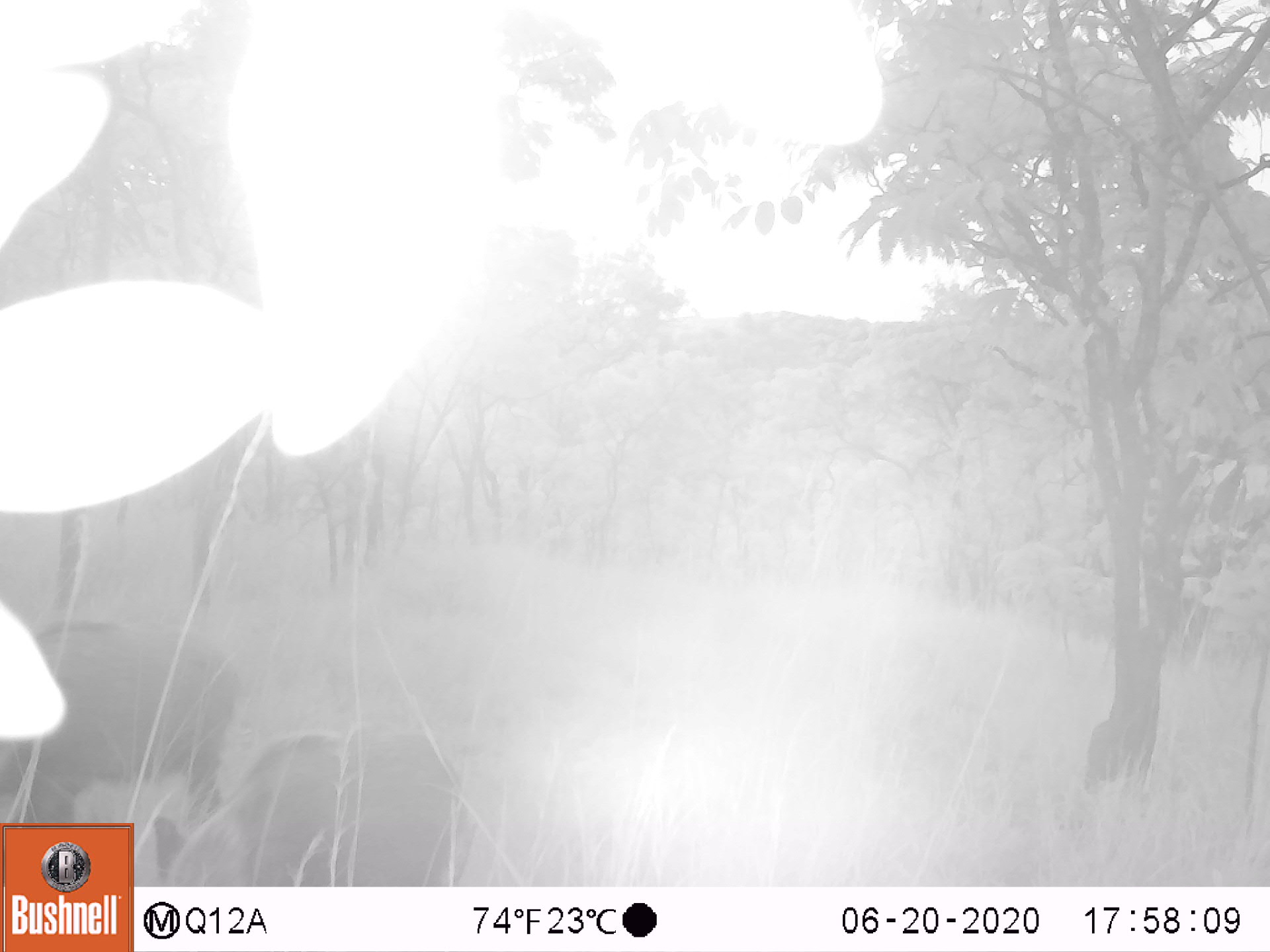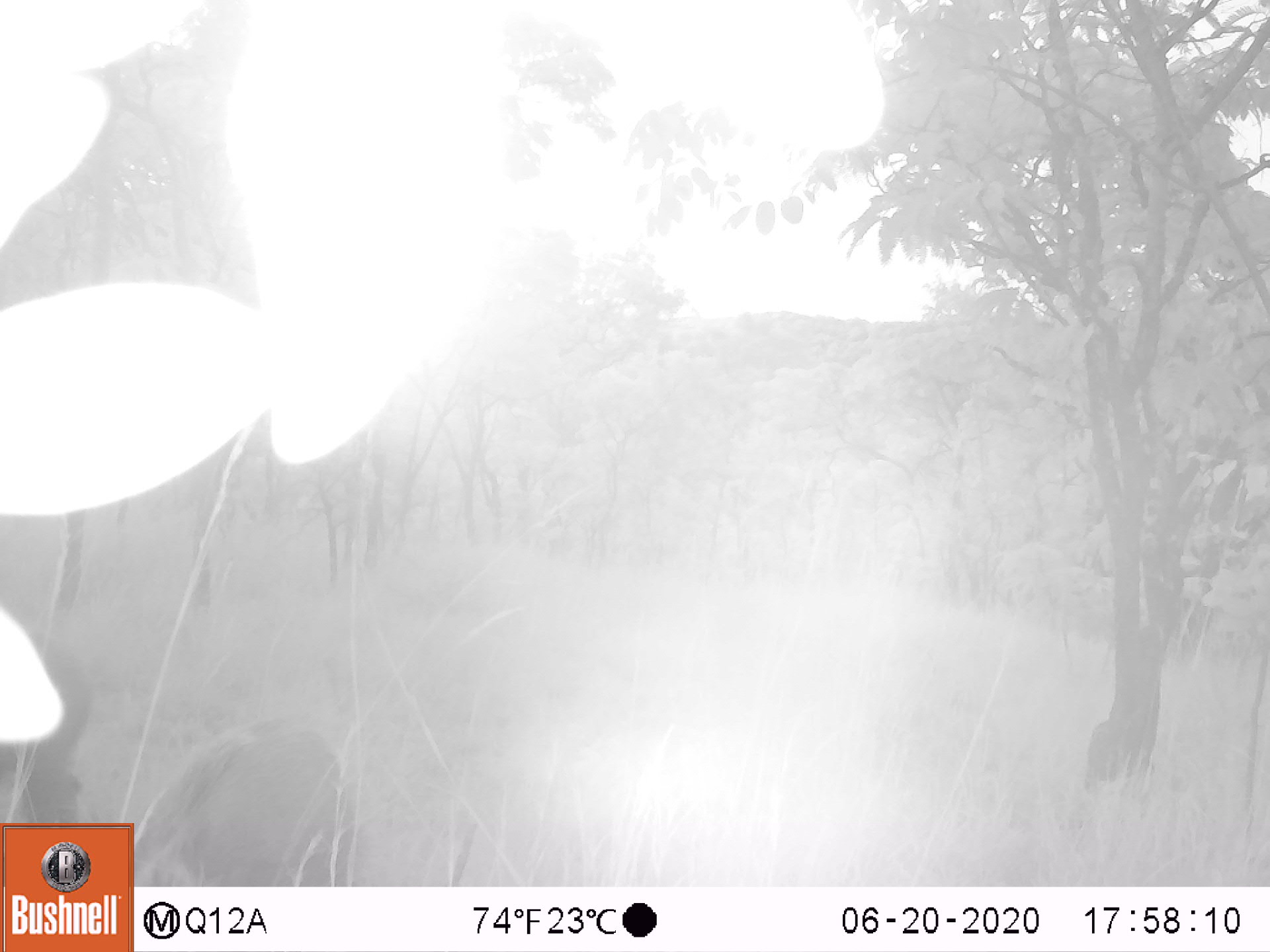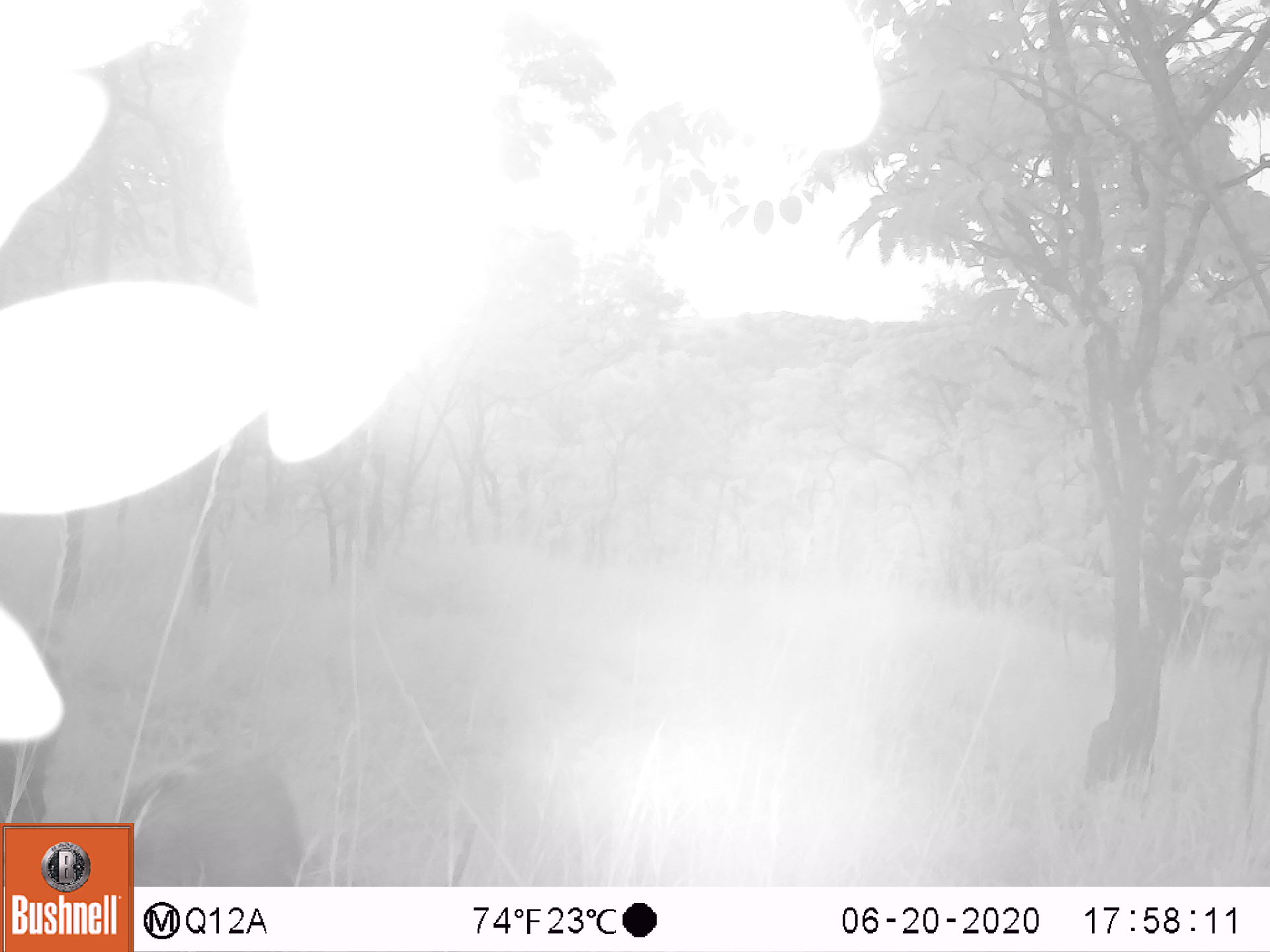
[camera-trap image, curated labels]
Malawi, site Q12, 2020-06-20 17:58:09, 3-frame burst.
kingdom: Animalia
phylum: Chordata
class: Mammalia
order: Artiodactyla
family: Suidae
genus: Potamochoerus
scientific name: Potamochoerus larvatus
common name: bushpig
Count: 2.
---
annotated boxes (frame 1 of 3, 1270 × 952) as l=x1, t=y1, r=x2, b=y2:
bushpig: l=149, t=715, r=465, b=885; l=0, t=605, r=237, b=821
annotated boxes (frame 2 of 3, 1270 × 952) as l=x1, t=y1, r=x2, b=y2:
bushpig: l=134, t=714, r=367, b=885; l=0, t=606, r=92, b=822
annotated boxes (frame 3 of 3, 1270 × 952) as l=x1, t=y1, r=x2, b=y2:
bushpig: l=135, t=760, r=313, b=883